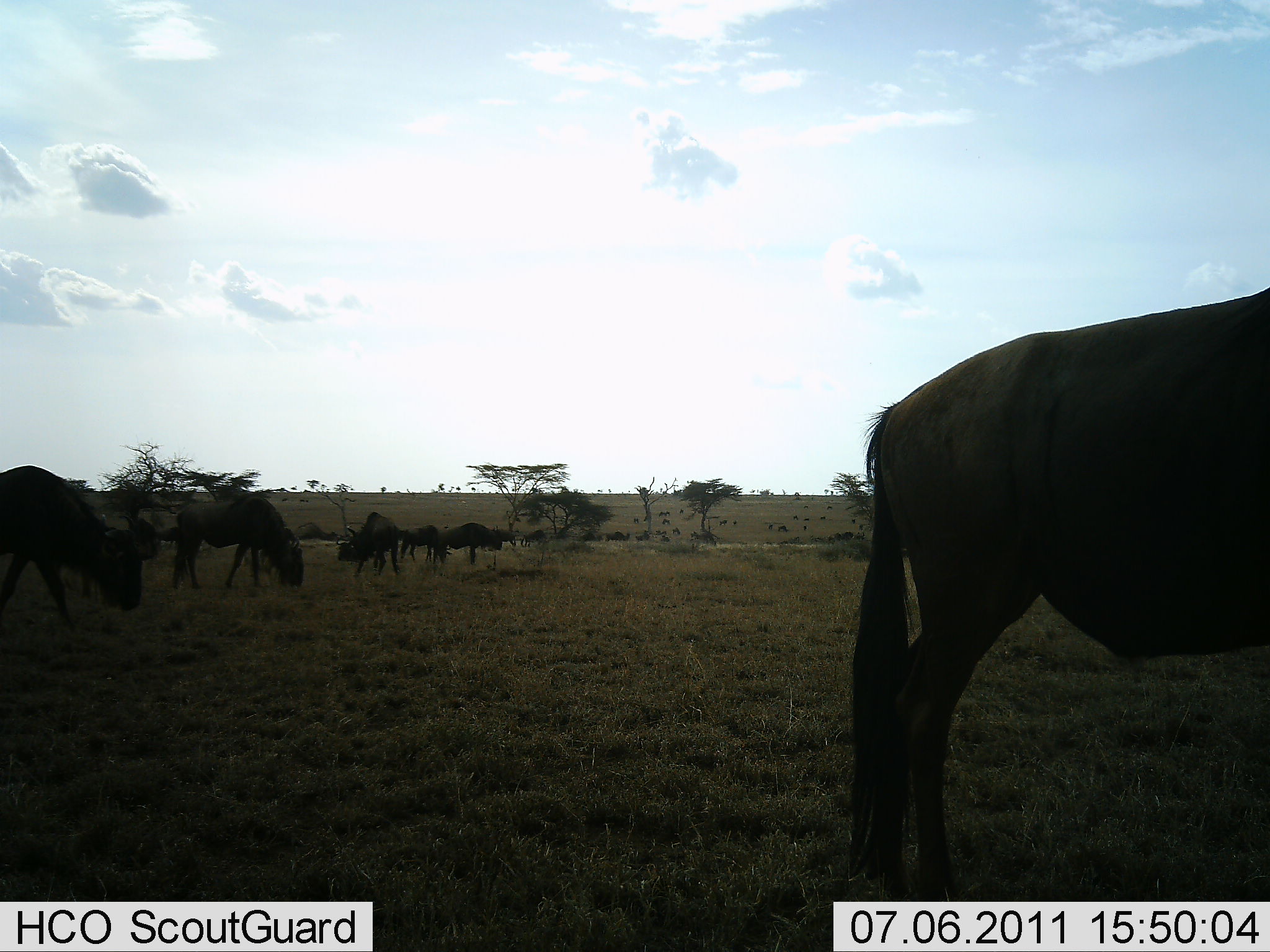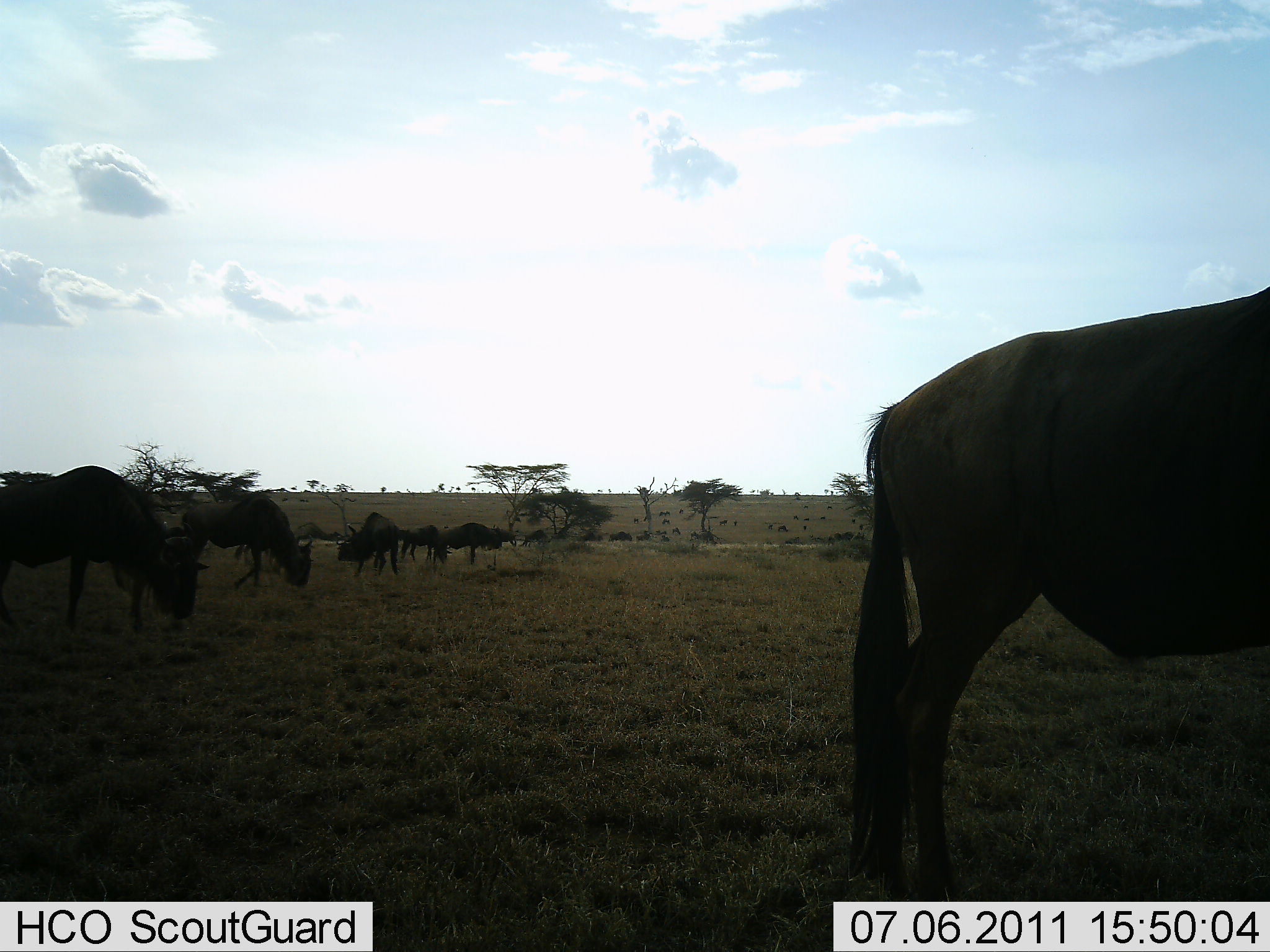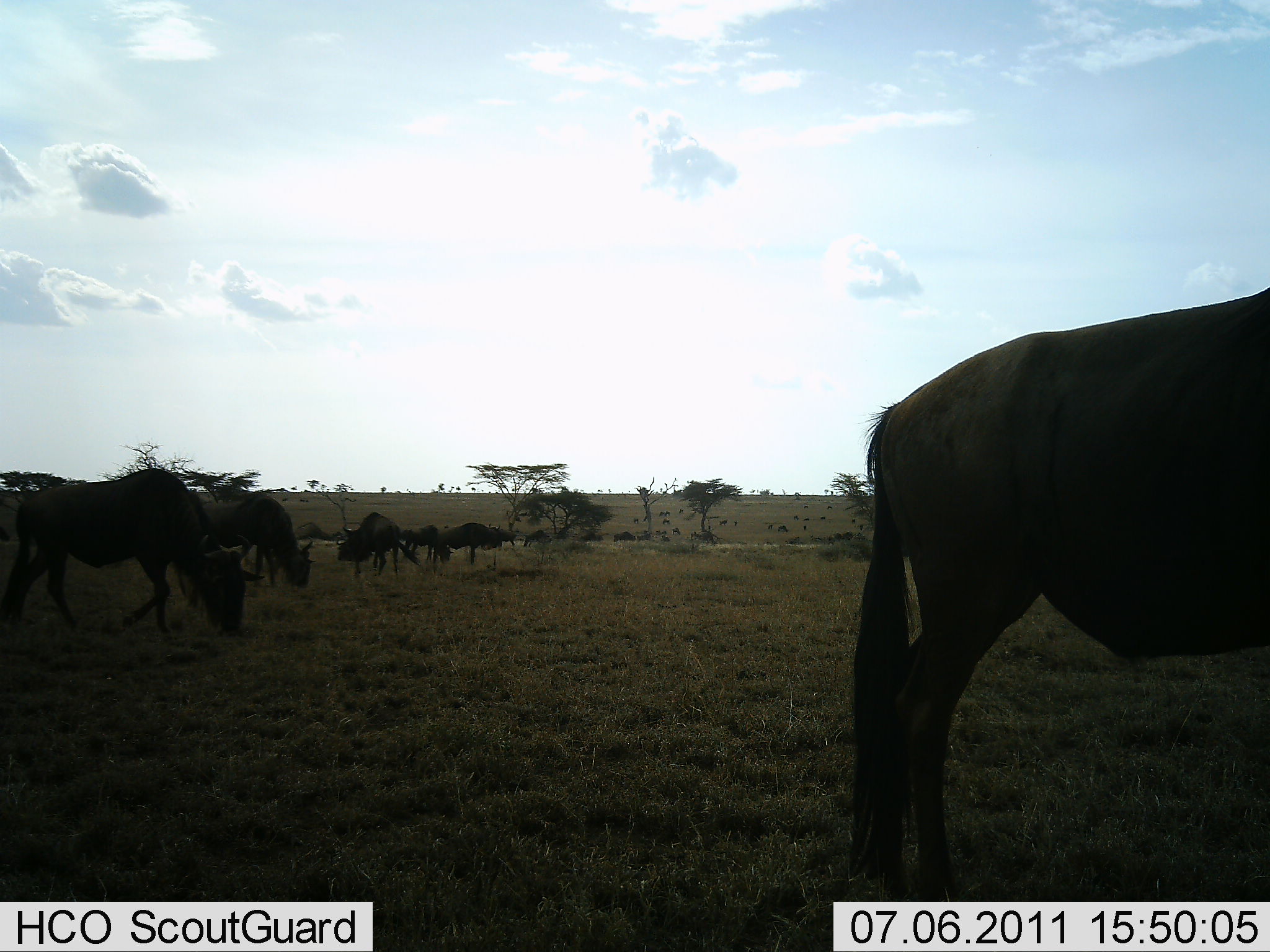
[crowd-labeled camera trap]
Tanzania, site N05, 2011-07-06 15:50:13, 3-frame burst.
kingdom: Animalia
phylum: Chordata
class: Mammalia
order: Artiodactyla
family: Bovidae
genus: Connochaetes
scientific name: Connochaetes taurinus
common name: blue wildebeest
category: wildebeest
Wildebeest (blue wildebeest) (Connochaetes taurinus), count 8. Behavior (volunteer vote fractions): standing 40%, resting 0%, moving 30%, interacting 10%. Young present (vote fraction): 0%. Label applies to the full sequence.